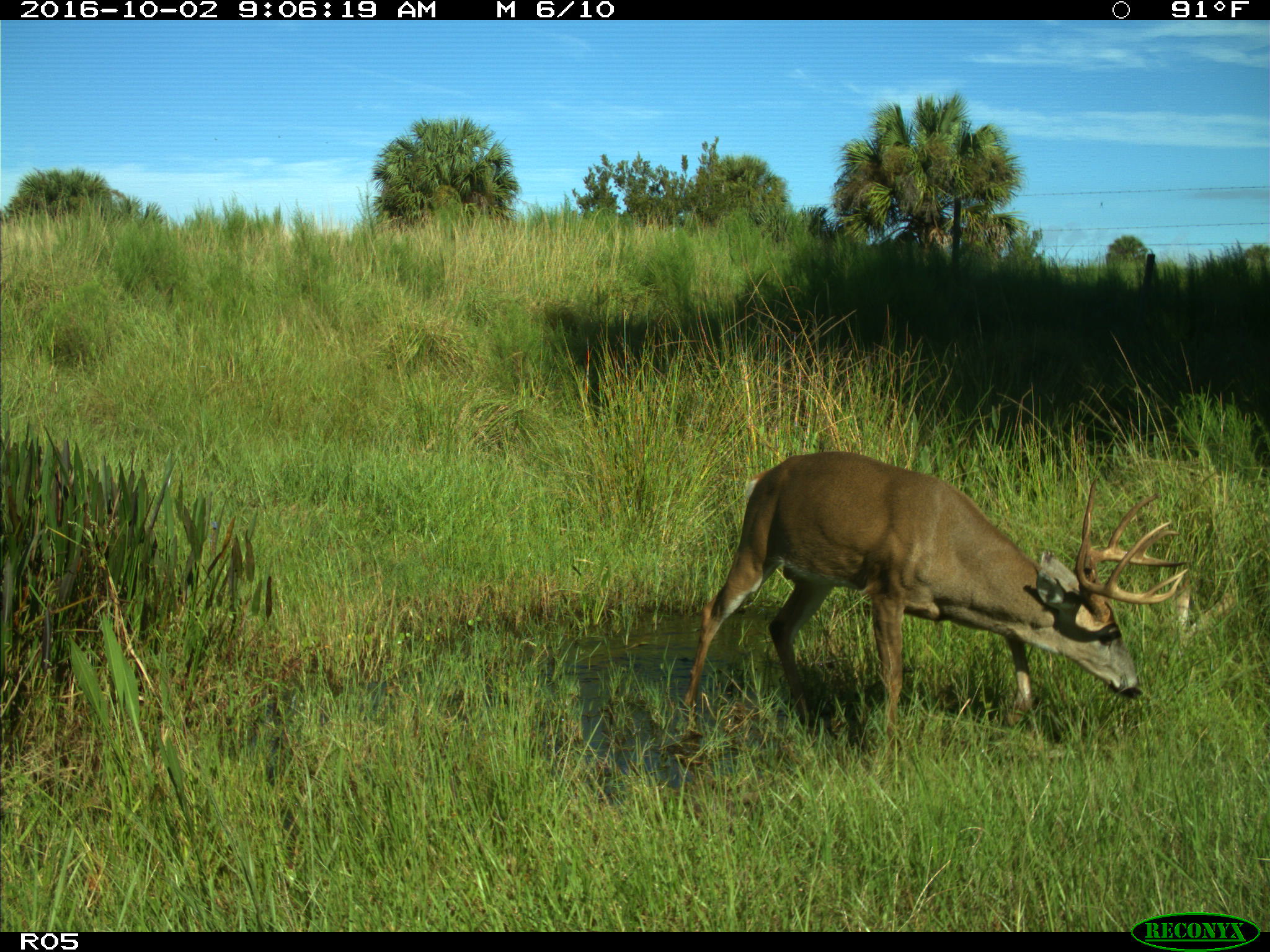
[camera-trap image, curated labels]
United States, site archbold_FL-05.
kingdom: Animalia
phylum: Chordata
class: Mammalia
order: Artiodactyla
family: Cervidae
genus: Odocoileus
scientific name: Odocoileus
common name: deer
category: unidentified deer